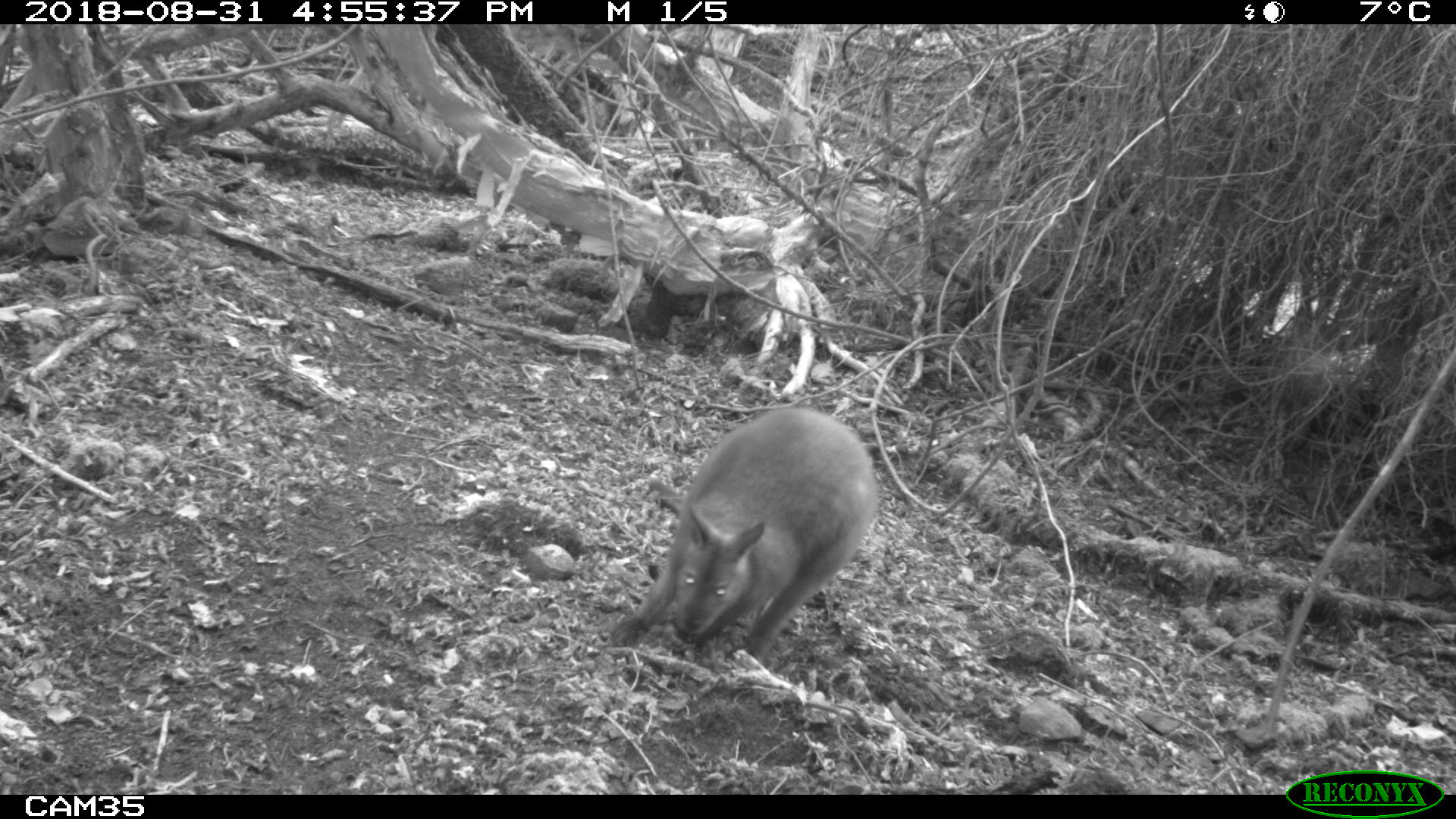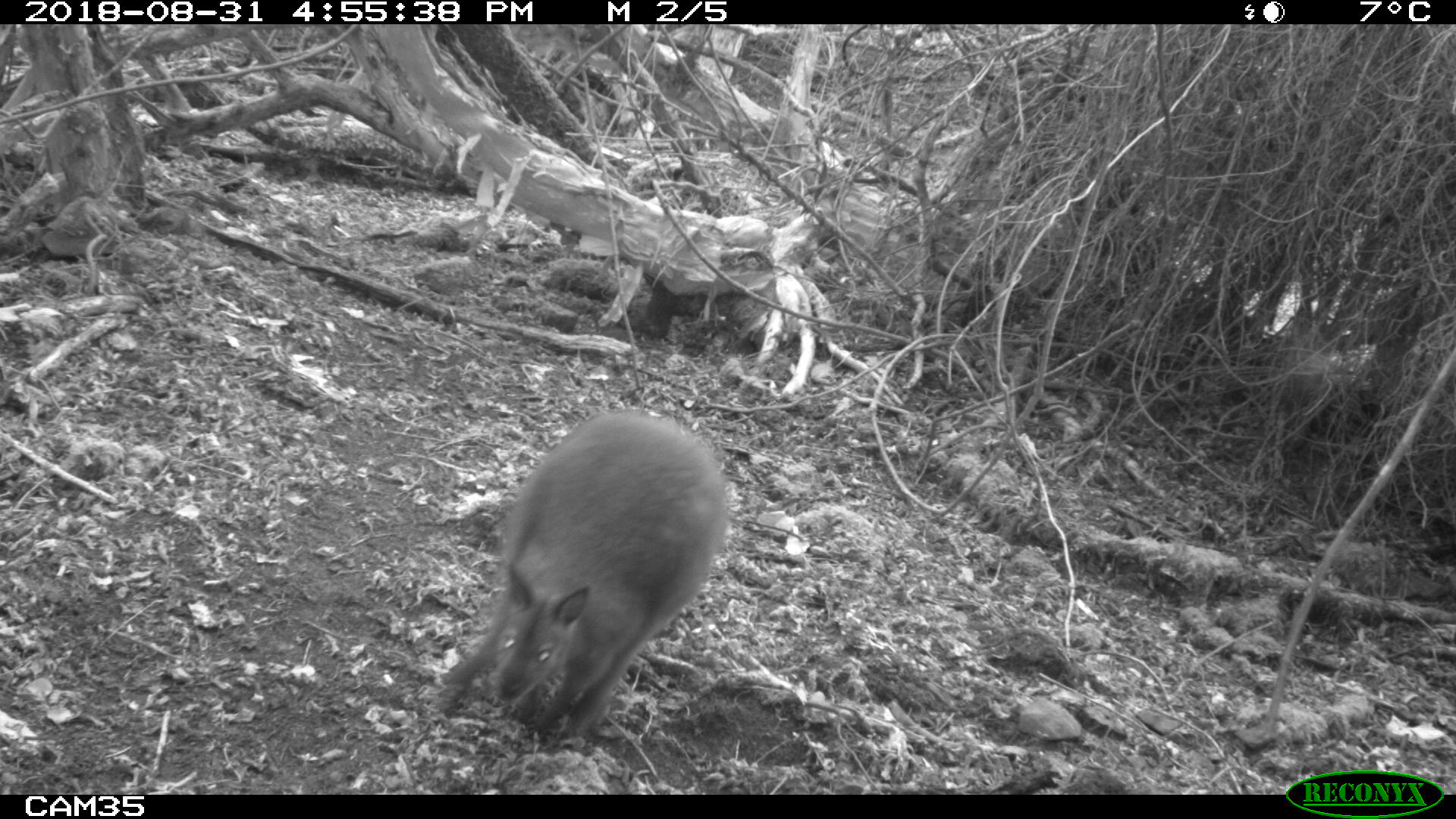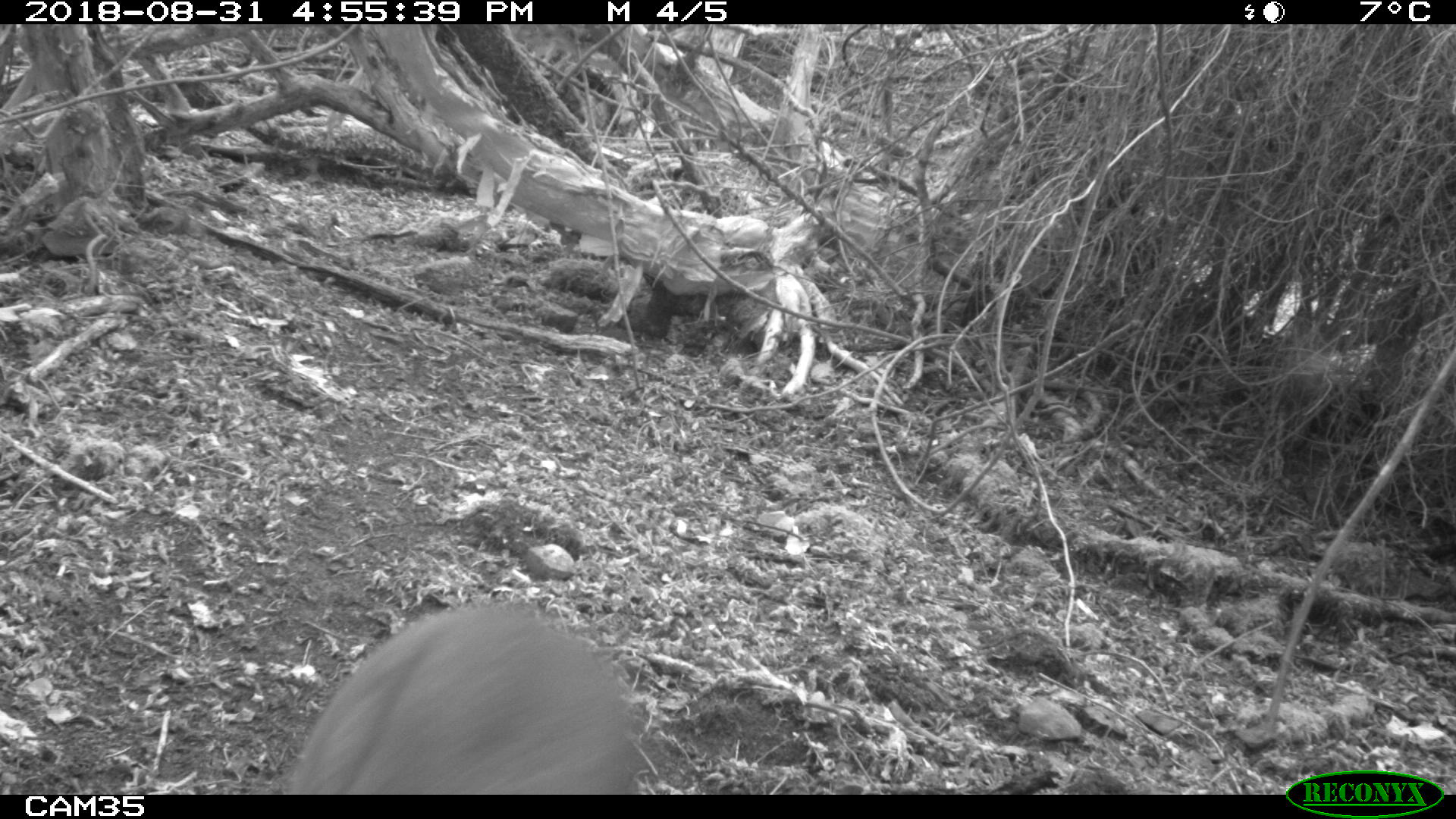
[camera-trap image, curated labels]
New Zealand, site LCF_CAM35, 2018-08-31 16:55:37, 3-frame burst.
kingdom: Animalia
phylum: Chordata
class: Mammalia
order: Diprotodontia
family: Macropodidae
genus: Notamacropus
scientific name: Notamacropus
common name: wallaby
Wallaby (Notamacropus).